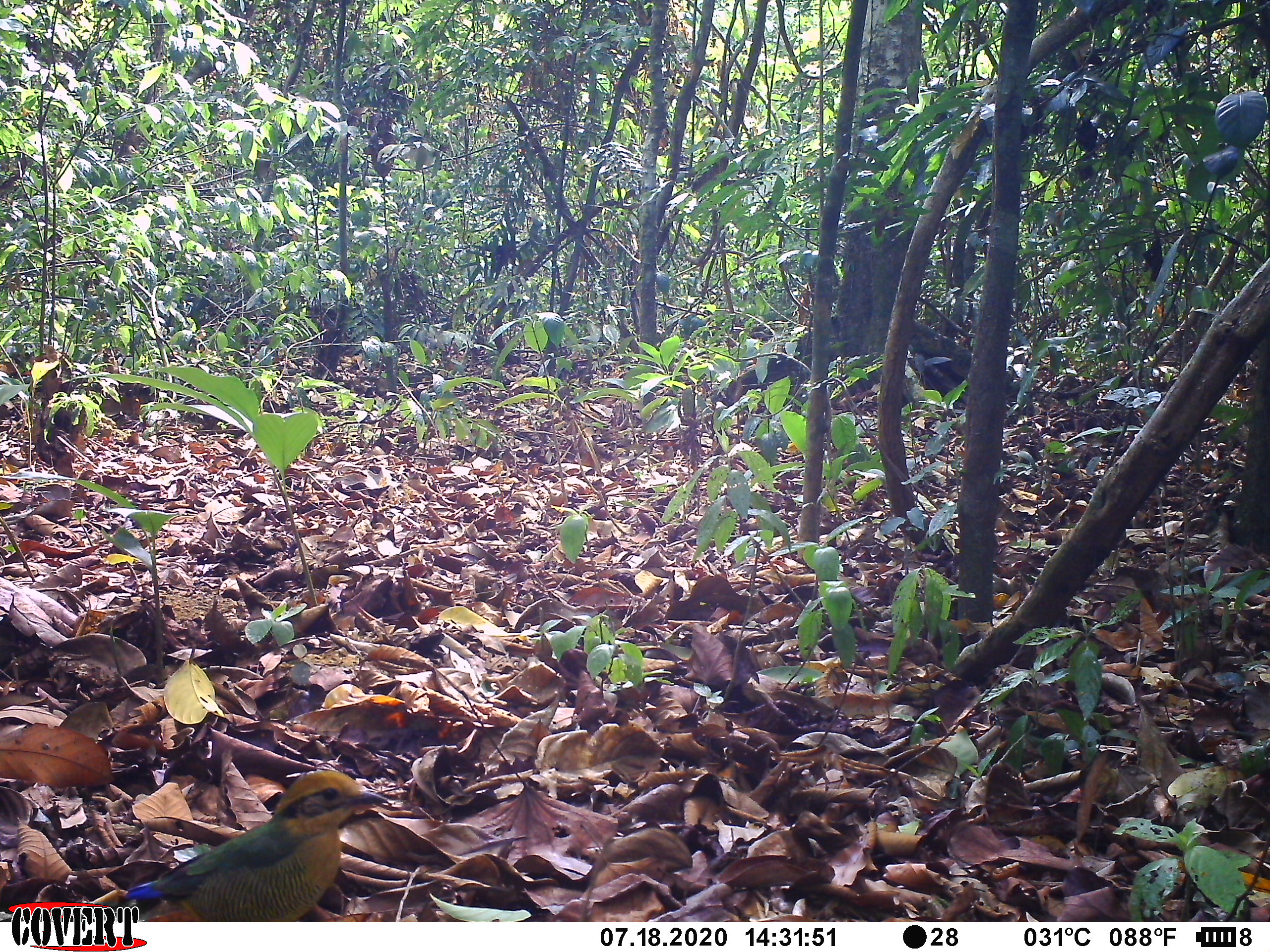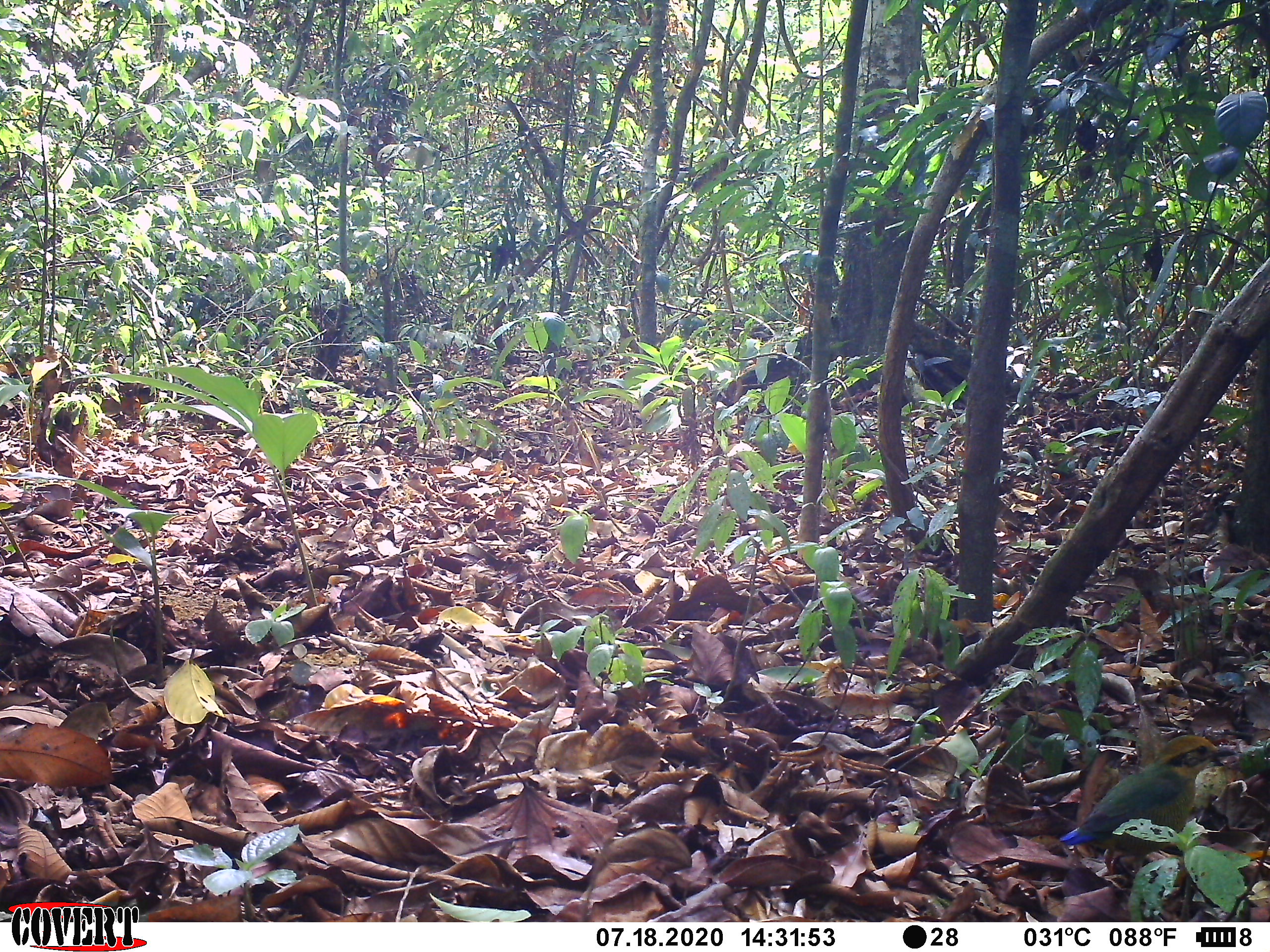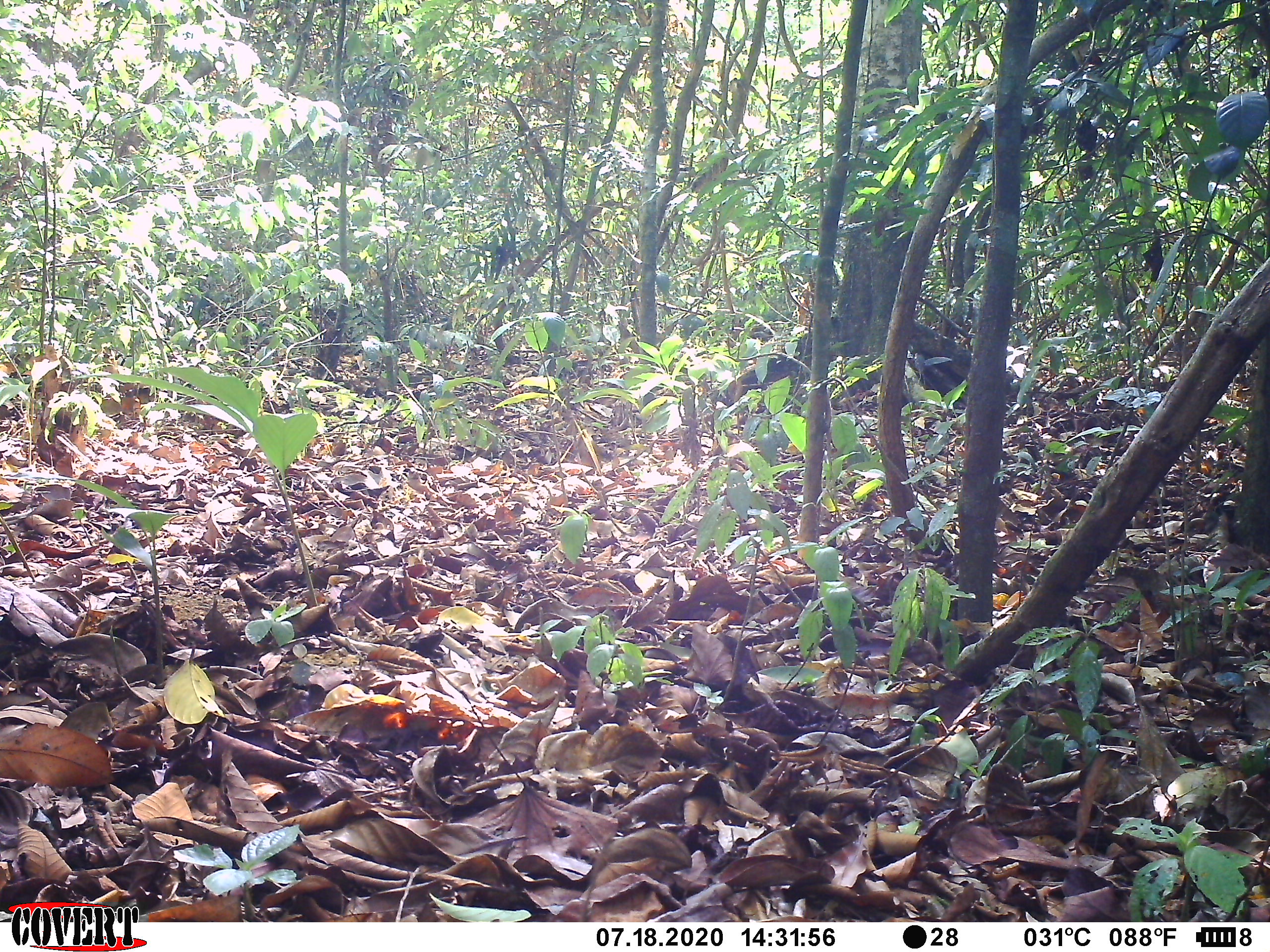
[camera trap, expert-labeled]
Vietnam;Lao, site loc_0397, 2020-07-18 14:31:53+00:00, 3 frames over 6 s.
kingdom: Animalia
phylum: Chordata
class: Aves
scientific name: Aves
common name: bird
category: unidentified bird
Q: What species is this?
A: Unidentified bird (bird) (Aves).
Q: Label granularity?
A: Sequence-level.